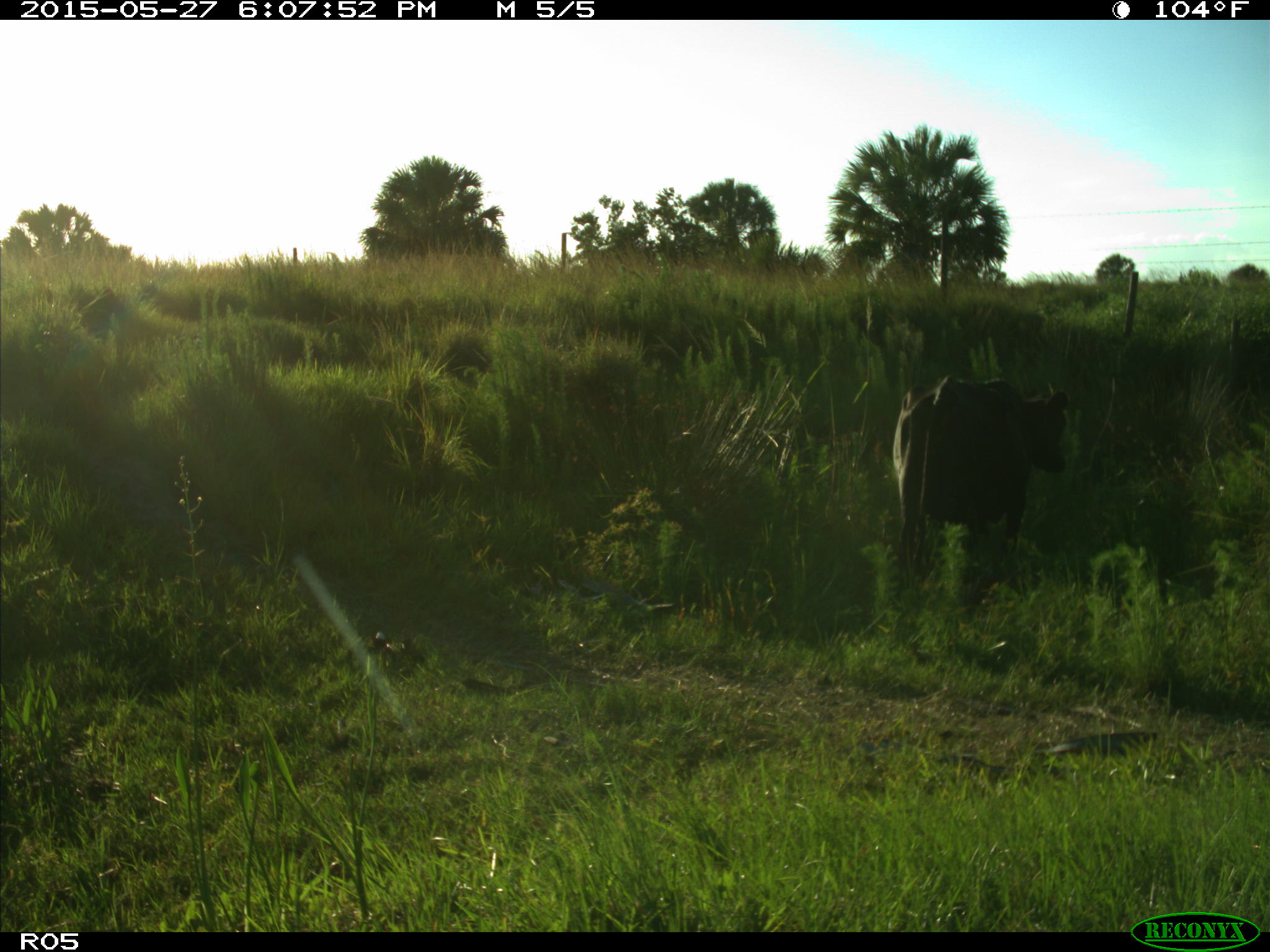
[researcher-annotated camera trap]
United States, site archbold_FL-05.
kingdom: Animalia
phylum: Chordata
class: Mammalia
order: Artiodactyla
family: Bovidae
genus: Bos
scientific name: Bos taurus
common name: domestic cow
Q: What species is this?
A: Bos taurus (domestic cow).